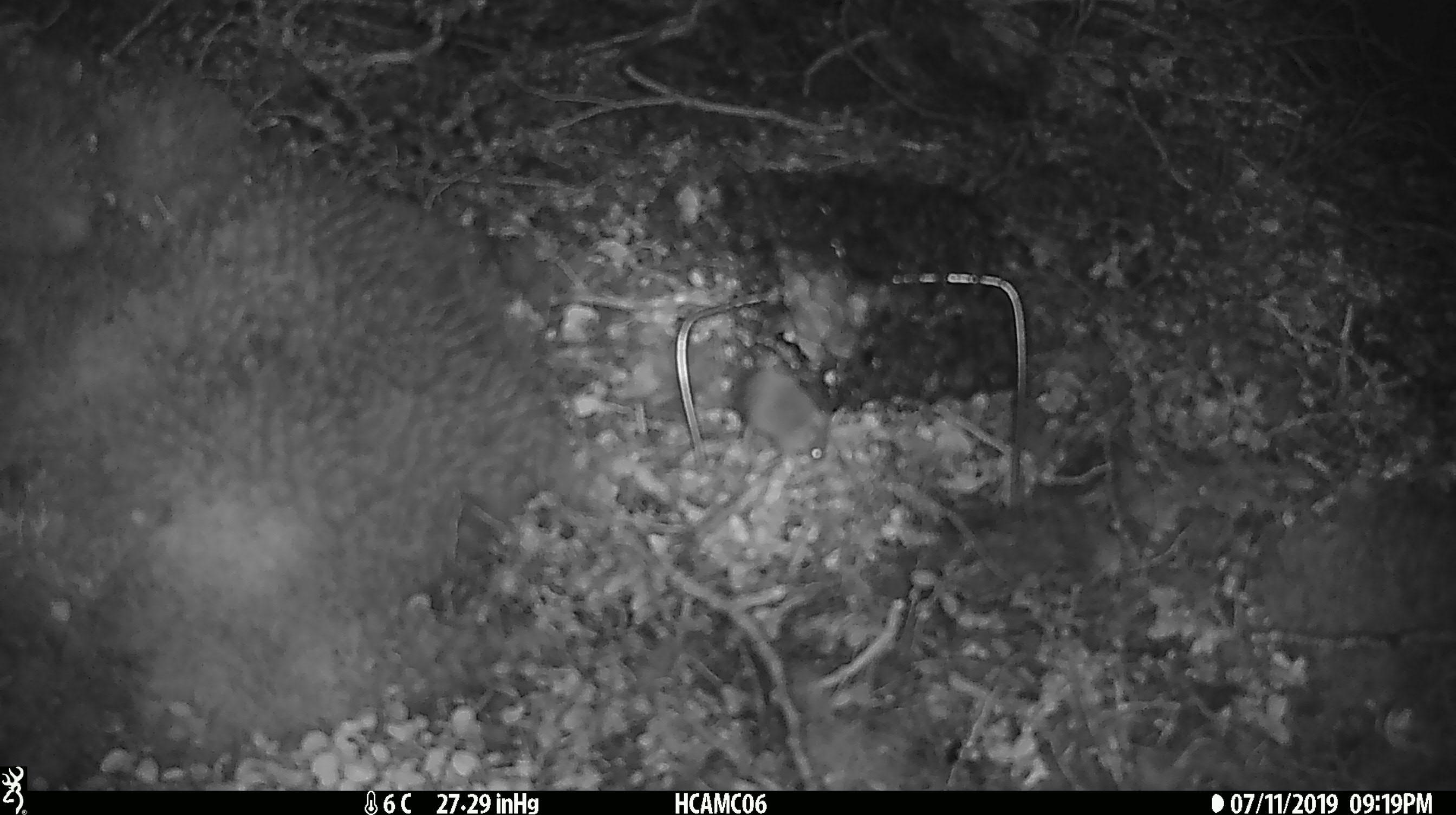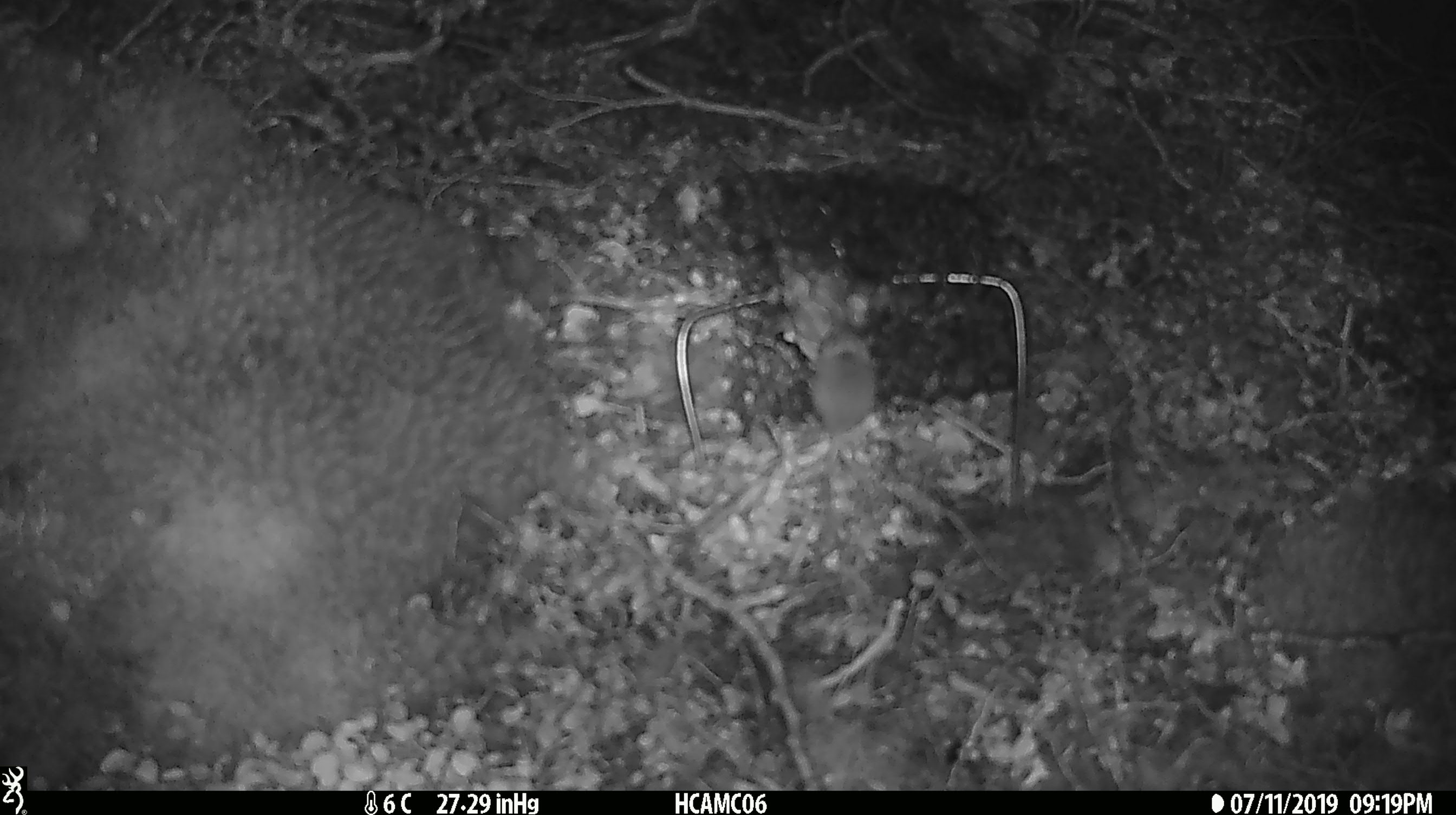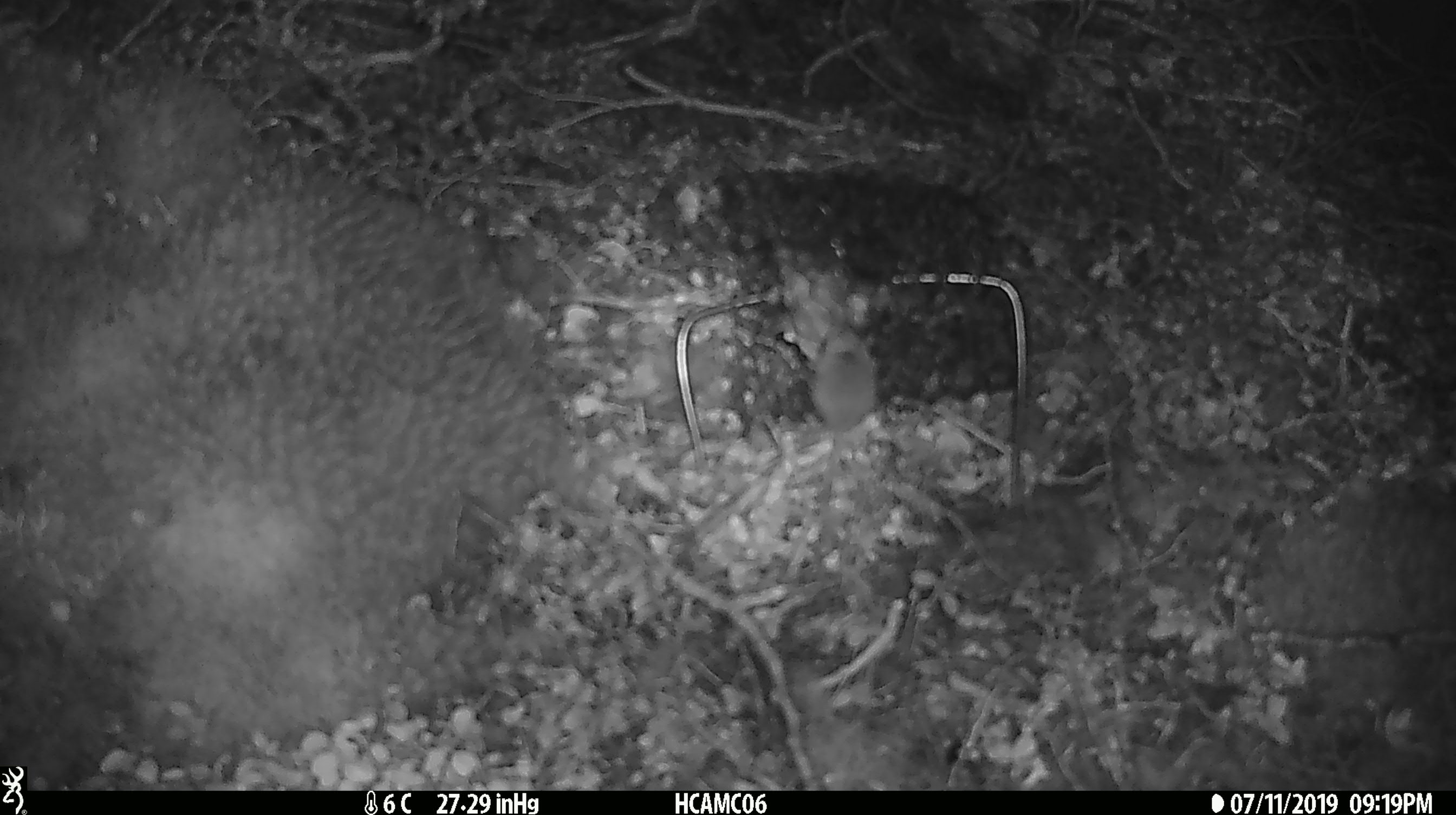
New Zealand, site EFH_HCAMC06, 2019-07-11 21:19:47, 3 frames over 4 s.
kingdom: Animalia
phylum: Chordata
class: Mammalia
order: Rodentia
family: Muridae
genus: Mus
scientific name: Mus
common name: mouse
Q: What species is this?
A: Mouse (Mus).